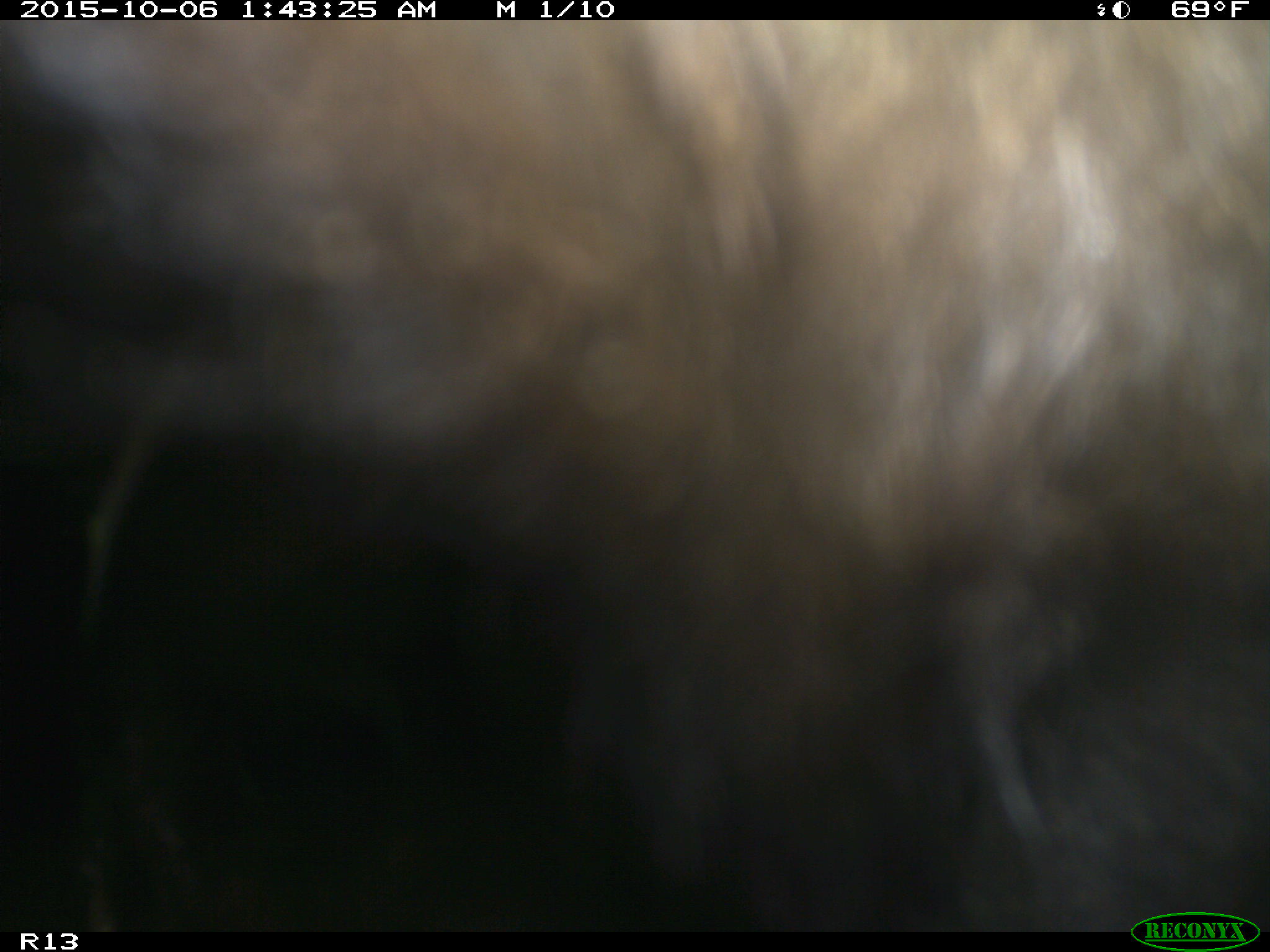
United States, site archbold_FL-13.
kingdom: Animalia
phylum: Chordata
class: Mammalia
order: Artiodactyla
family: Bovidae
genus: Bos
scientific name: Bos taurus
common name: domestic cow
Bos taurus (domestic cow).